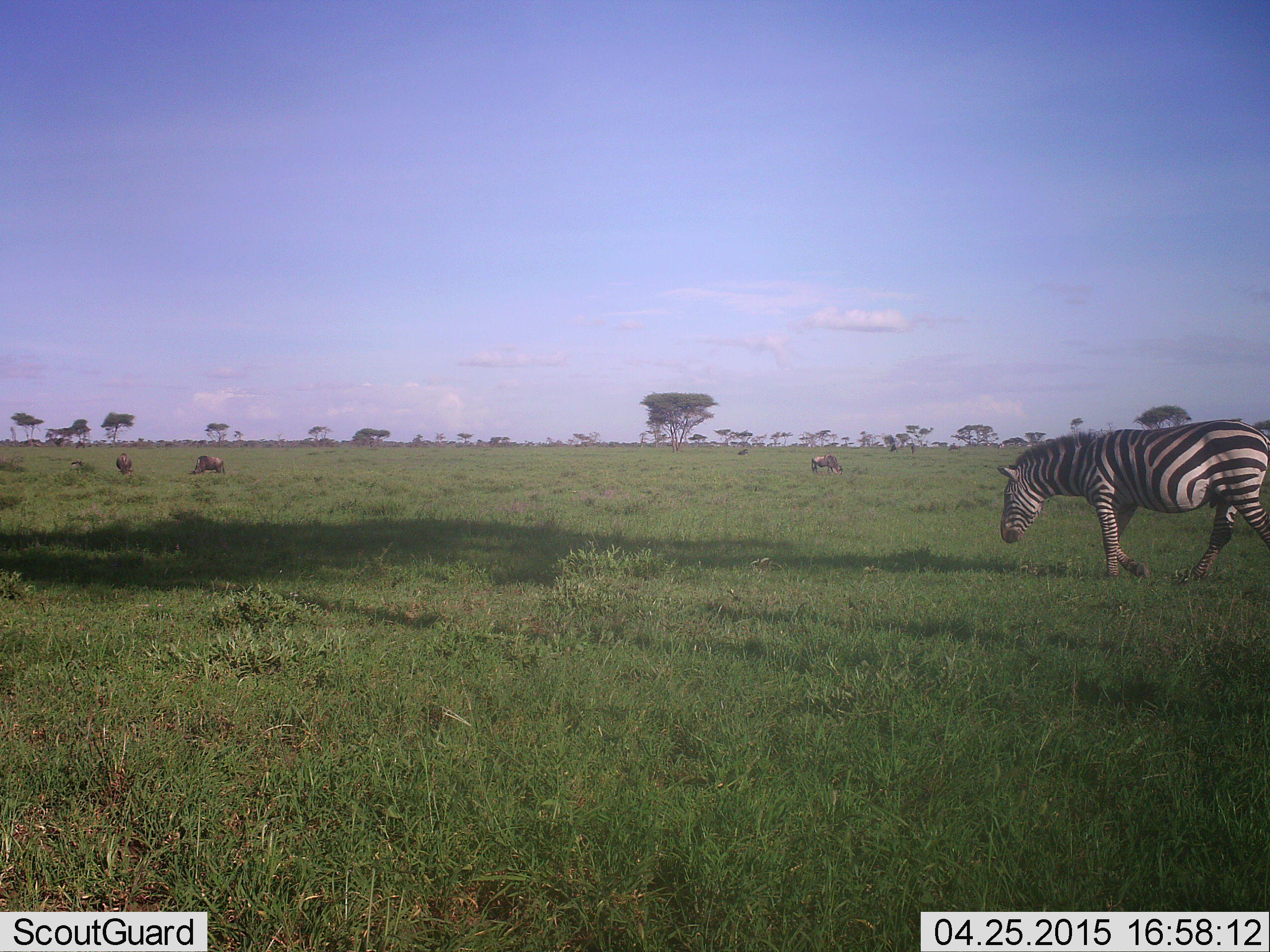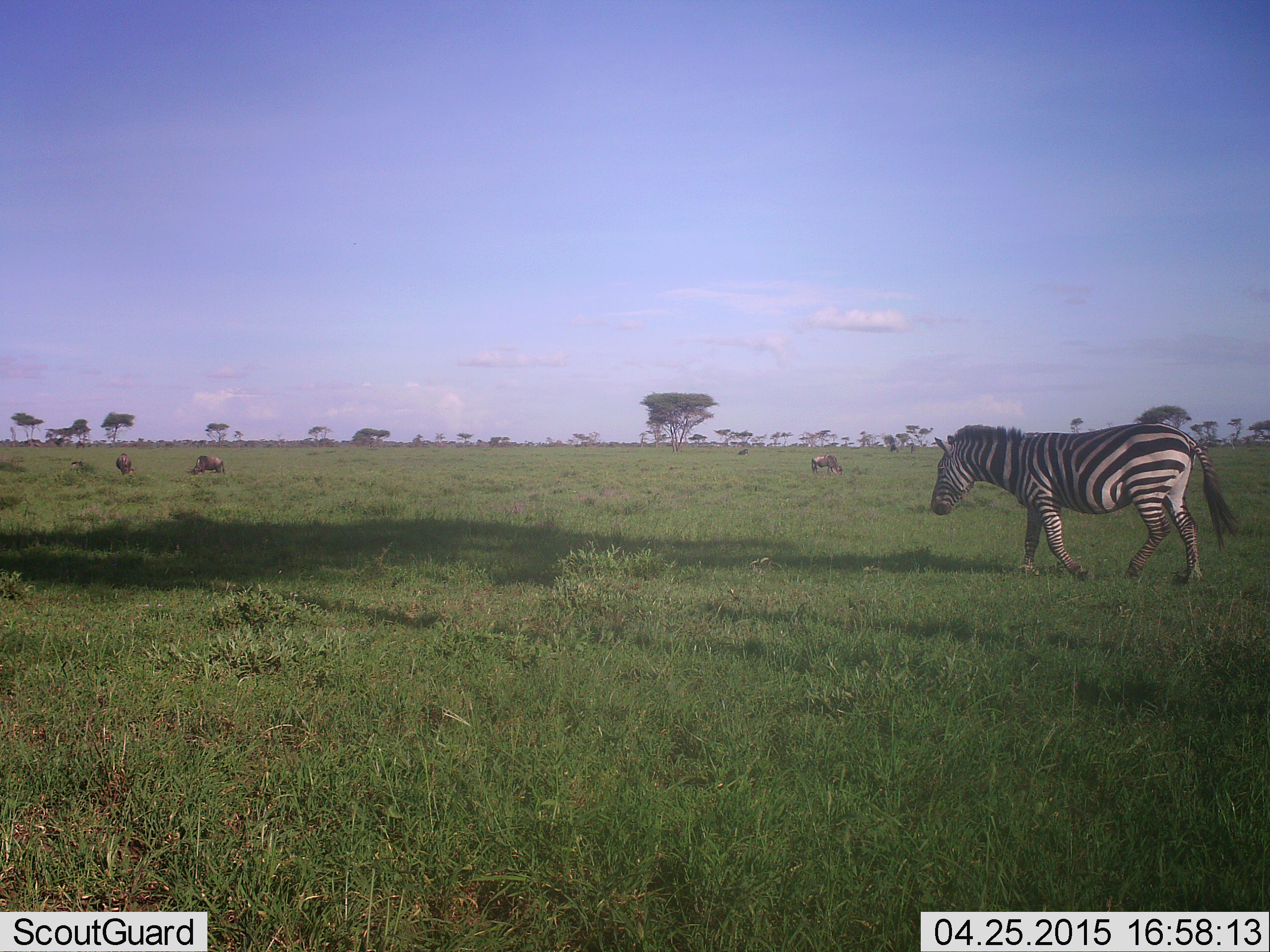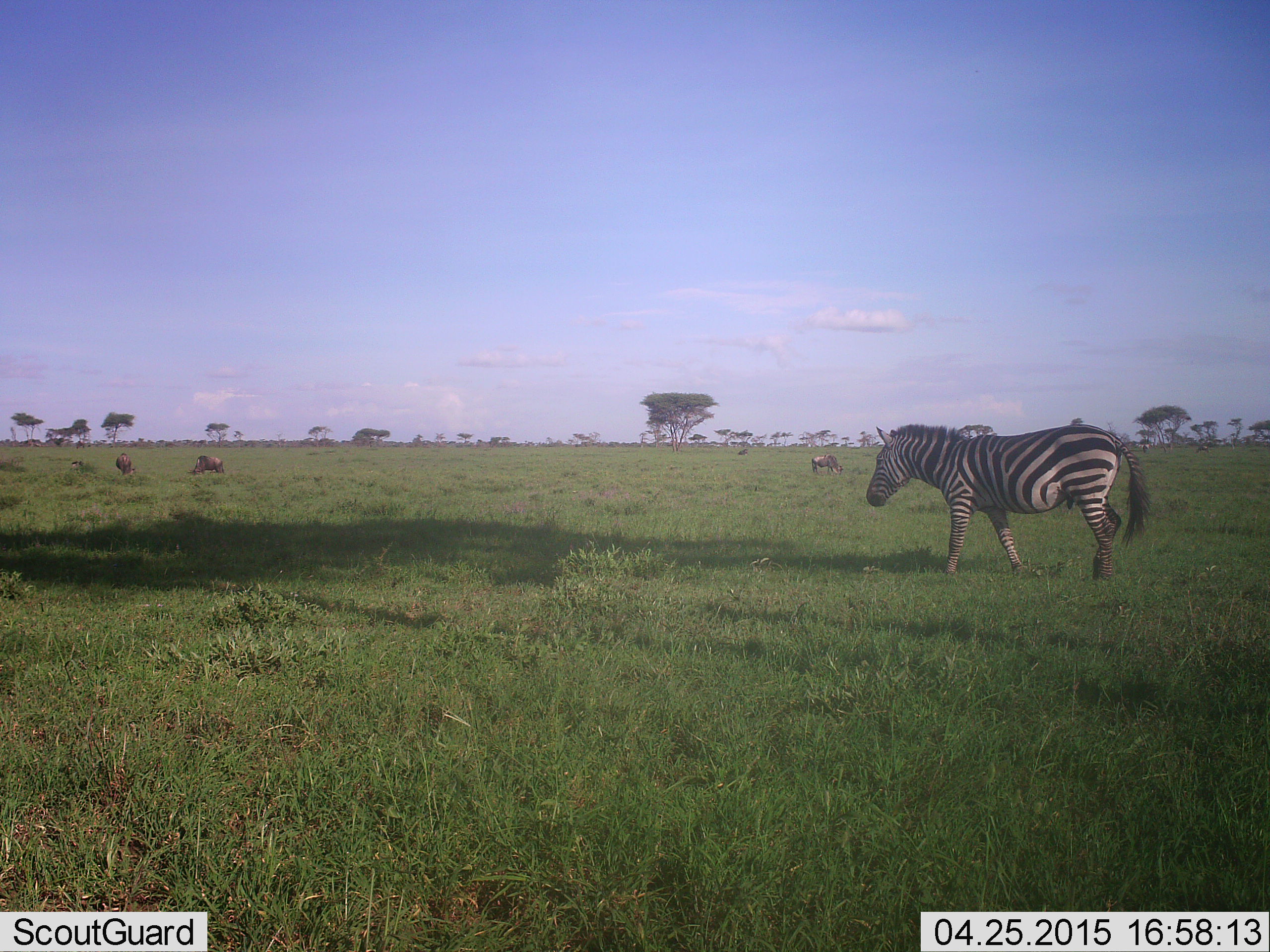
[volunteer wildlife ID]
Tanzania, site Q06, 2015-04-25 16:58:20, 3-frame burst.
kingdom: Animalia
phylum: Chordata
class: Mammalia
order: Artiodactyla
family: Bovidae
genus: Connochaetes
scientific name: Connochaetes taurinus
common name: blue wildebeest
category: wildebeest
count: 3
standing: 50%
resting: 10%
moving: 20%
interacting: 0%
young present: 0%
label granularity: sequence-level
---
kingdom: Animalia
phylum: Chordata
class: Mammalia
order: Perissodactyla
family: Equidae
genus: Equus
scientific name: Equus quagga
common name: plains zebra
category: zebra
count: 1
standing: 16%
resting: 0%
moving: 89%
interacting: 0%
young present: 0%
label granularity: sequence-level